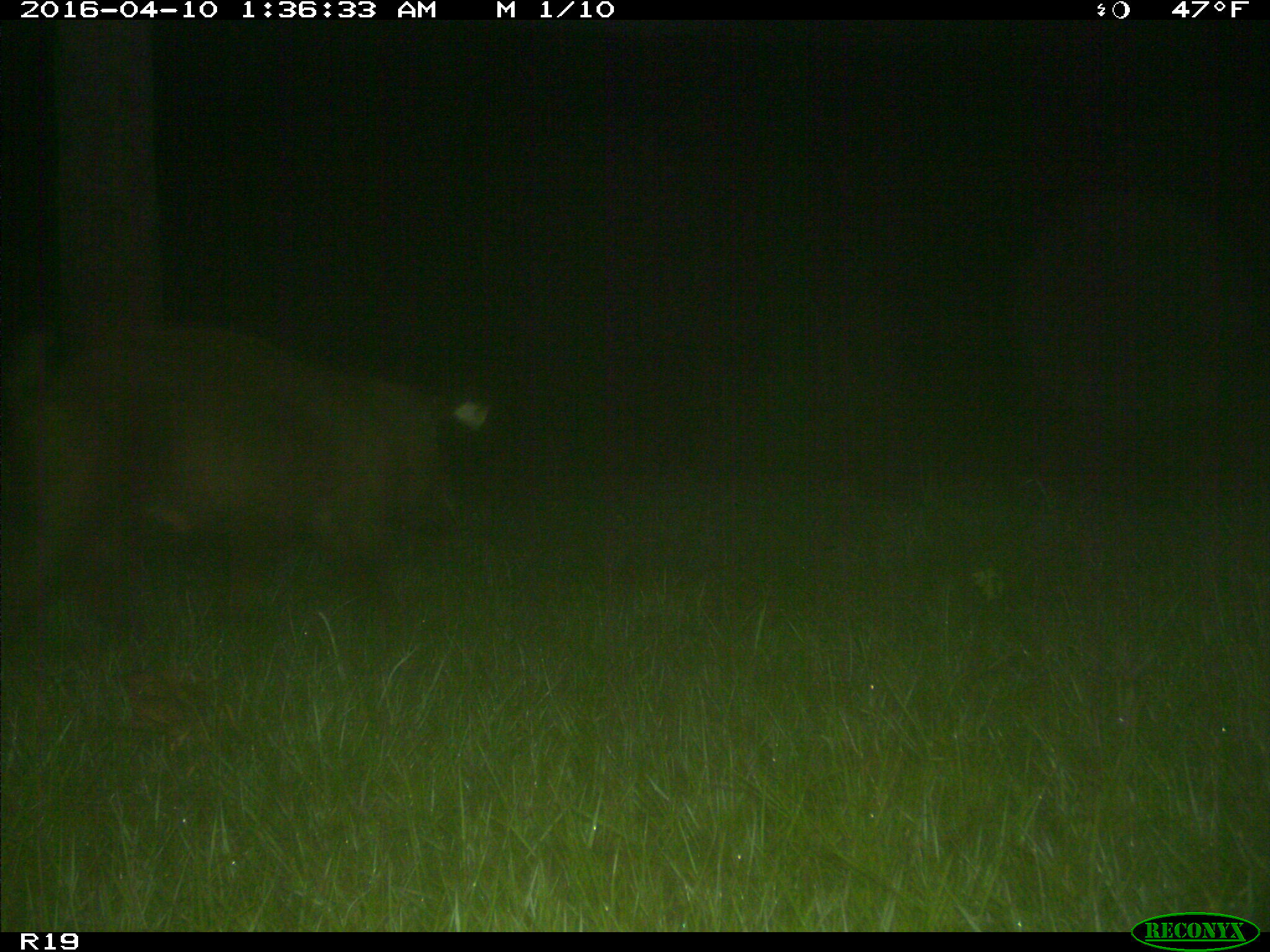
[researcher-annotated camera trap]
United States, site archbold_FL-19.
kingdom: Animalia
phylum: Chordata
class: Mammalia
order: Artiodactyla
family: Suidae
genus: Sus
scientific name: Sus scrofa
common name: wild boar